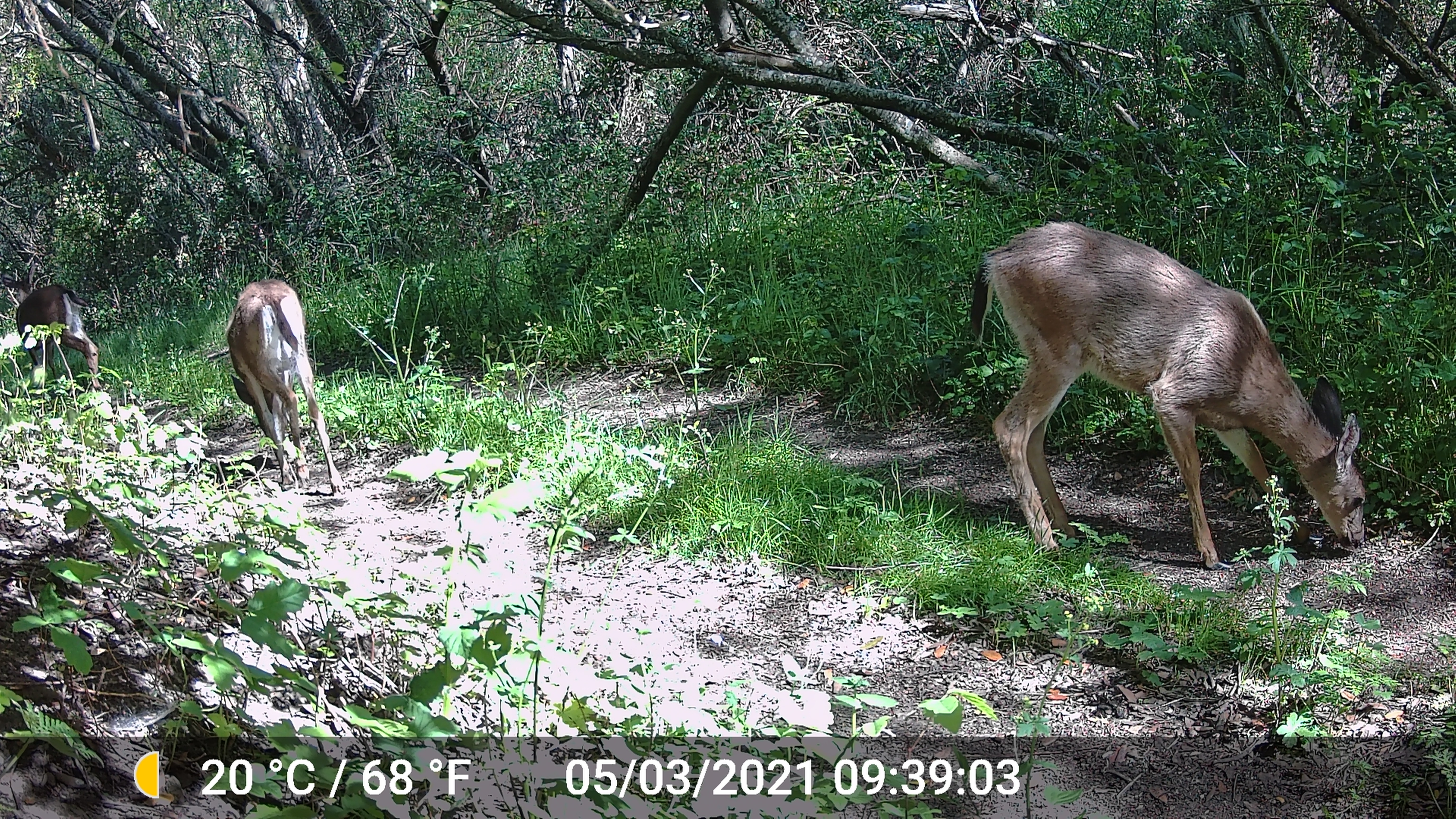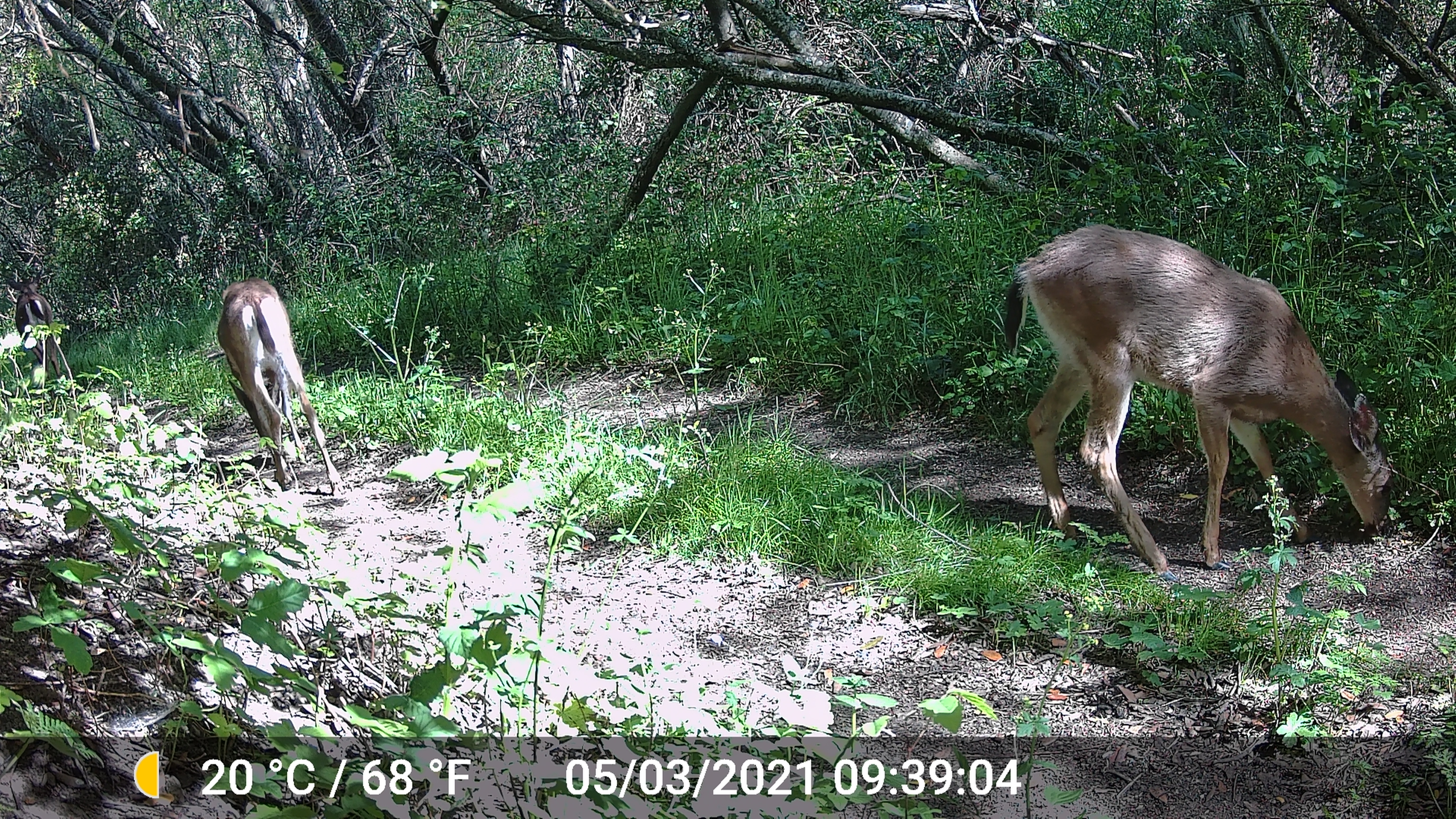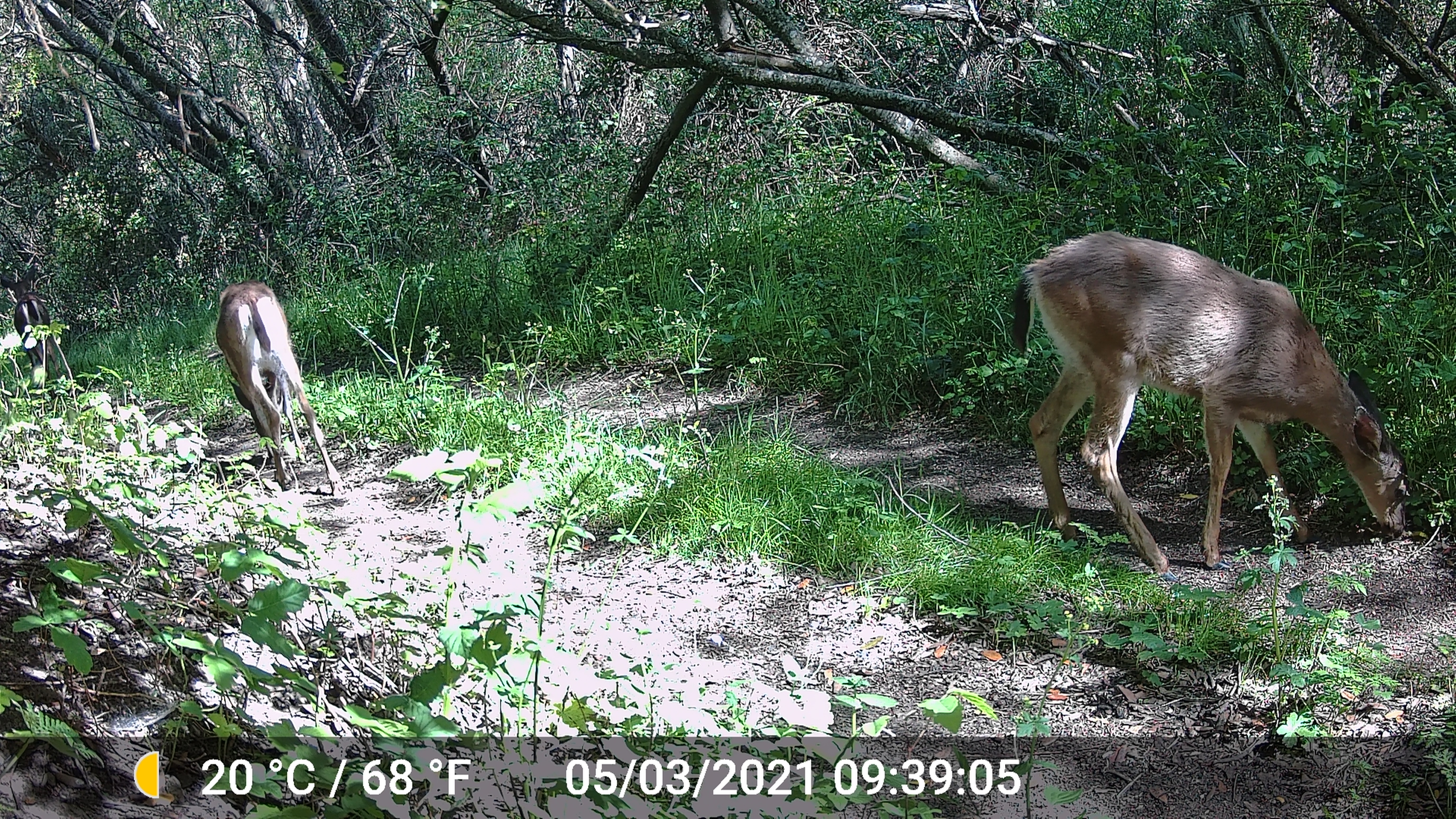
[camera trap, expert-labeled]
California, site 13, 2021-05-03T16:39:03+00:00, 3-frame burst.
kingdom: Animalia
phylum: Chordata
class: Mammalia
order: Artiodactyla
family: Cervidae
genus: Odocoileus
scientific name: Odocoileus hemionus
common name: mule deer